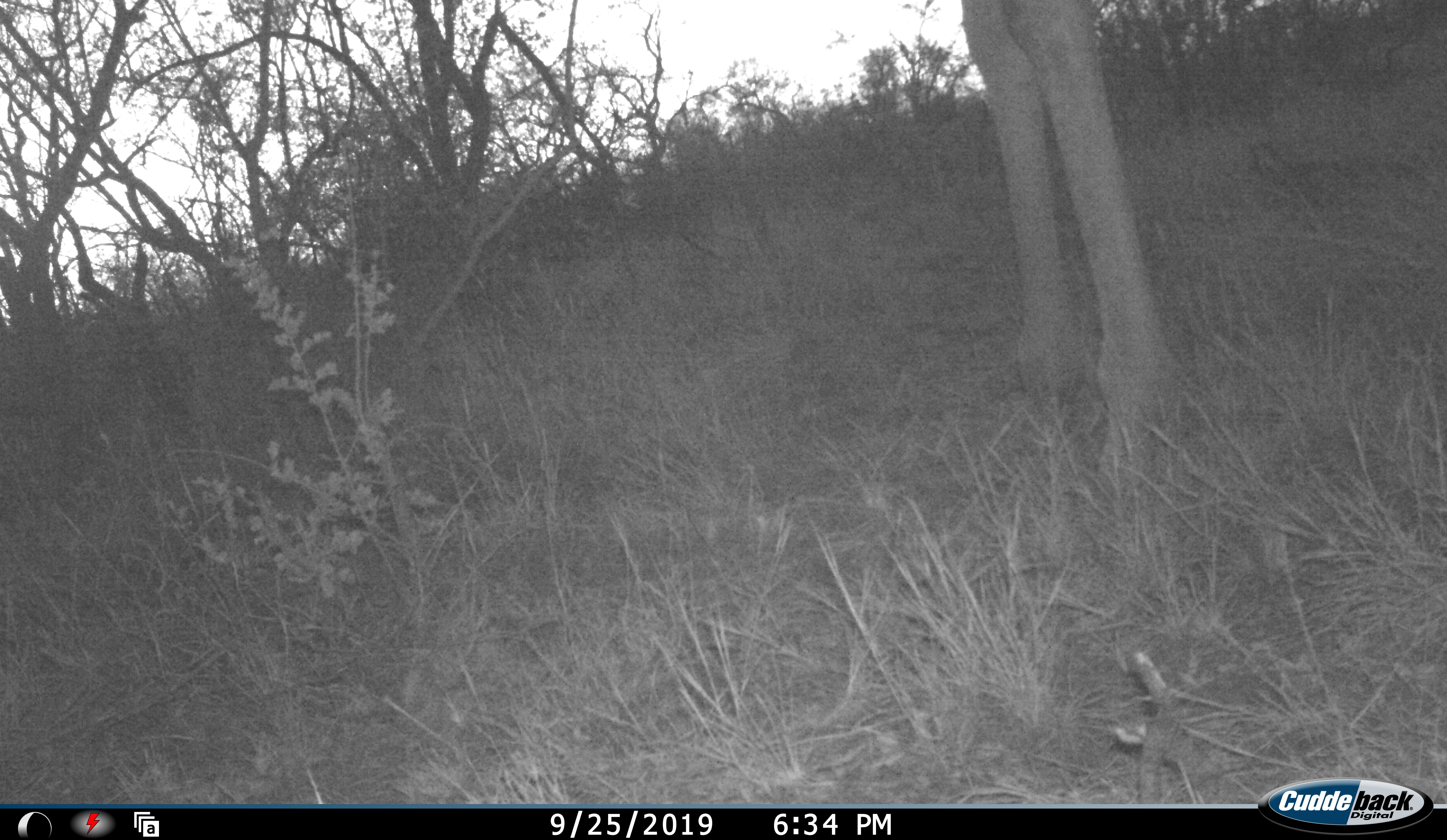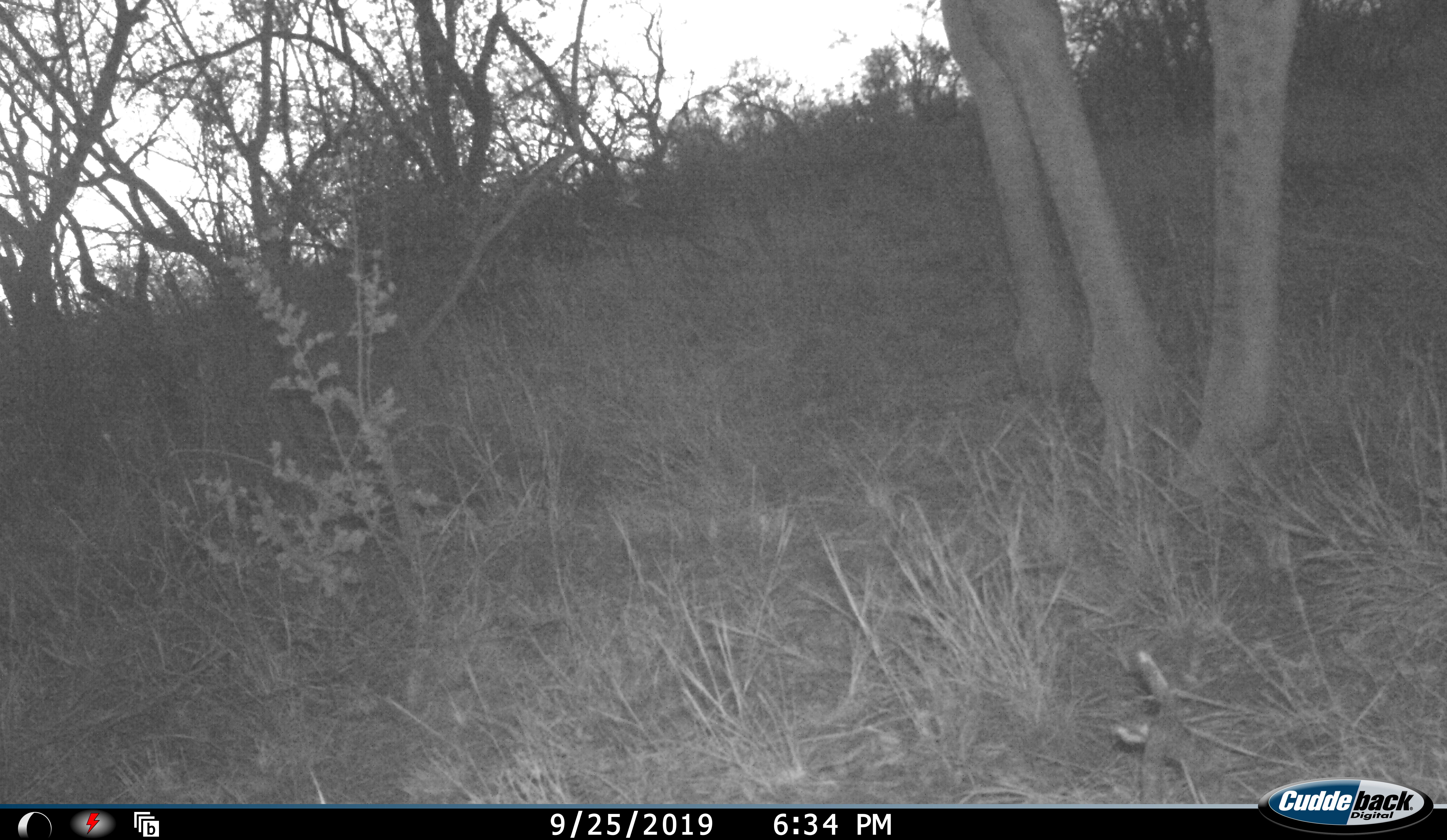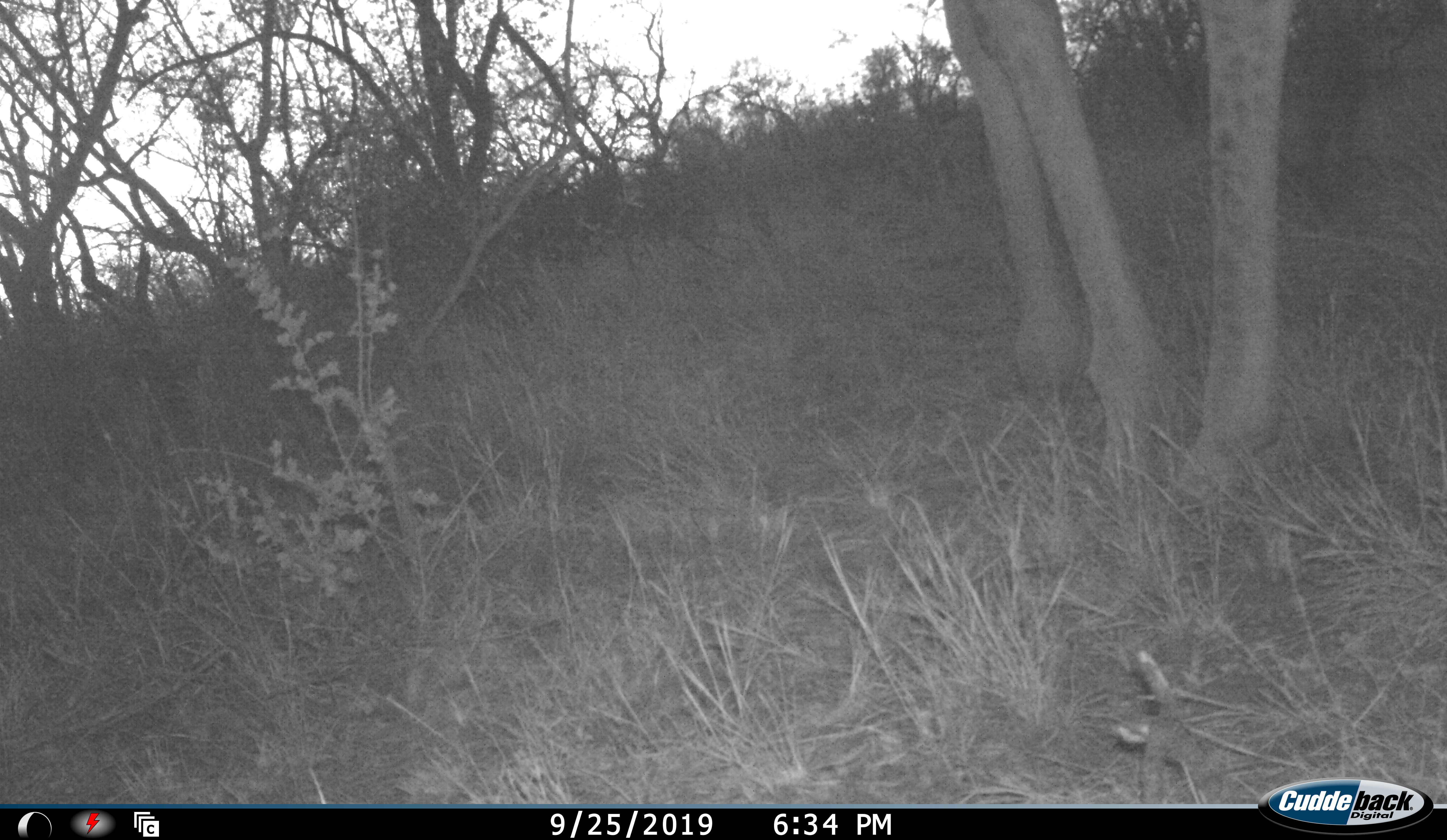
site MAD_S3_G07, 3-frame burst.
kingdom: Animalia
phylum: Chordata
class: Mammalia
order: Artiodactyla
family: Giraffidae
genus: Giraffa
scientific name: Giraffa camelopardalis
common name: giraffe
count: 1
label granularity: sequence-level